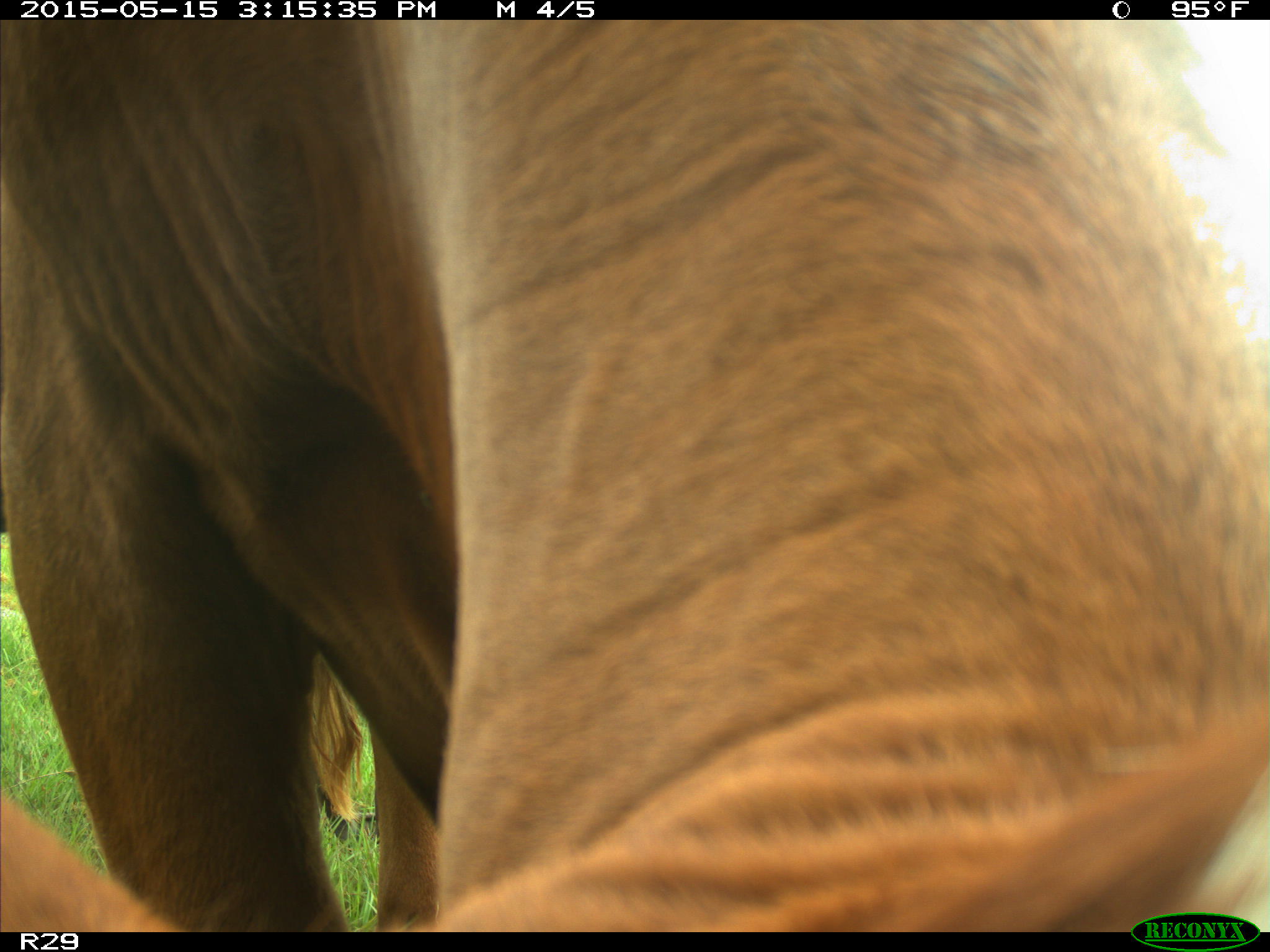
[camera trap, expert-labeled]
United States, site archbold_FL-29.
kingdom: Animalia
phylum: Chordata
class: Mammalia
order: Artiodactyla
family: Bovidae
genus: Bos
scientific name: Bos taurus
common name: domestic cow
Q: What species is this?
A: Bos taurus (domestic cow).